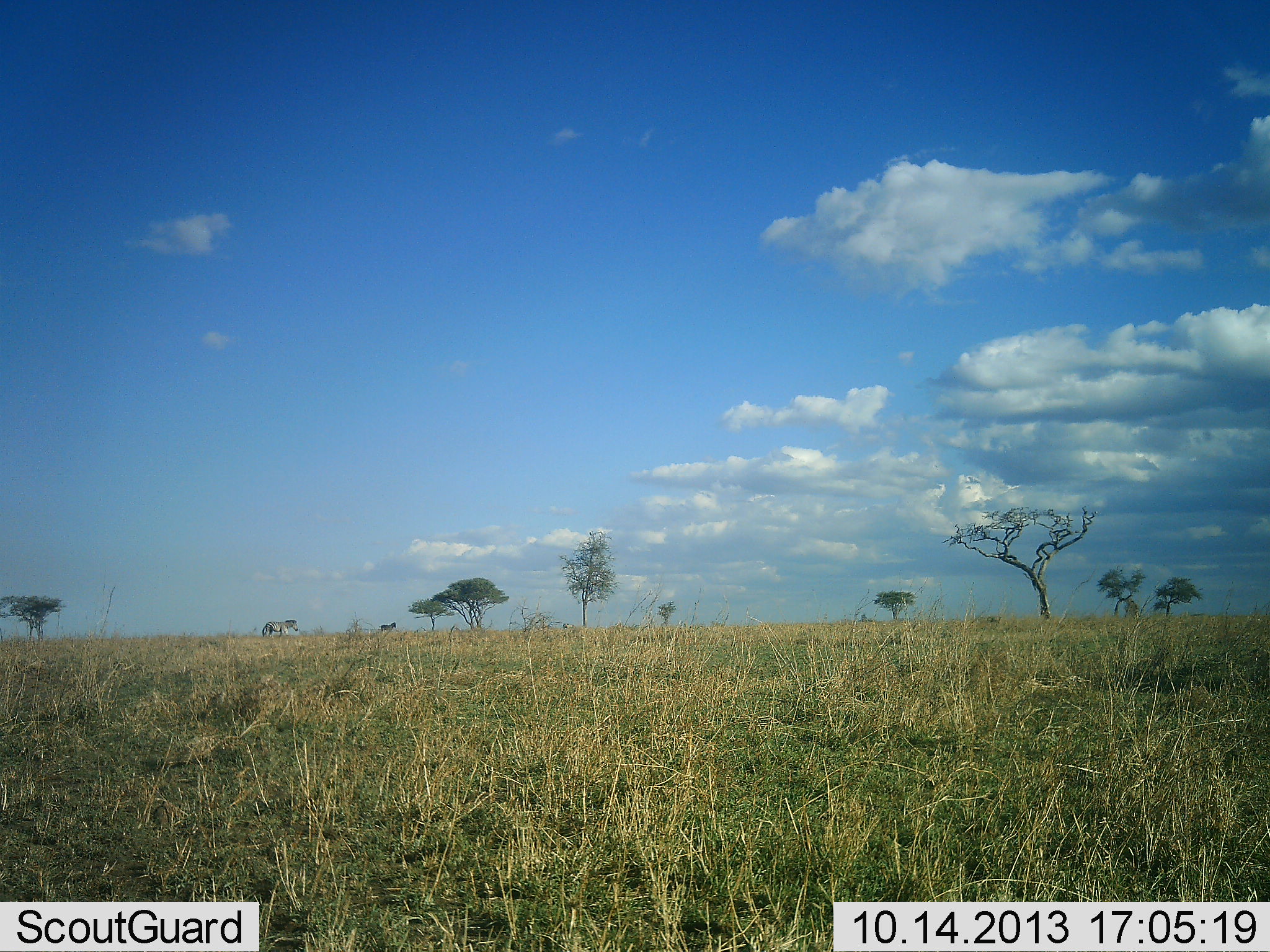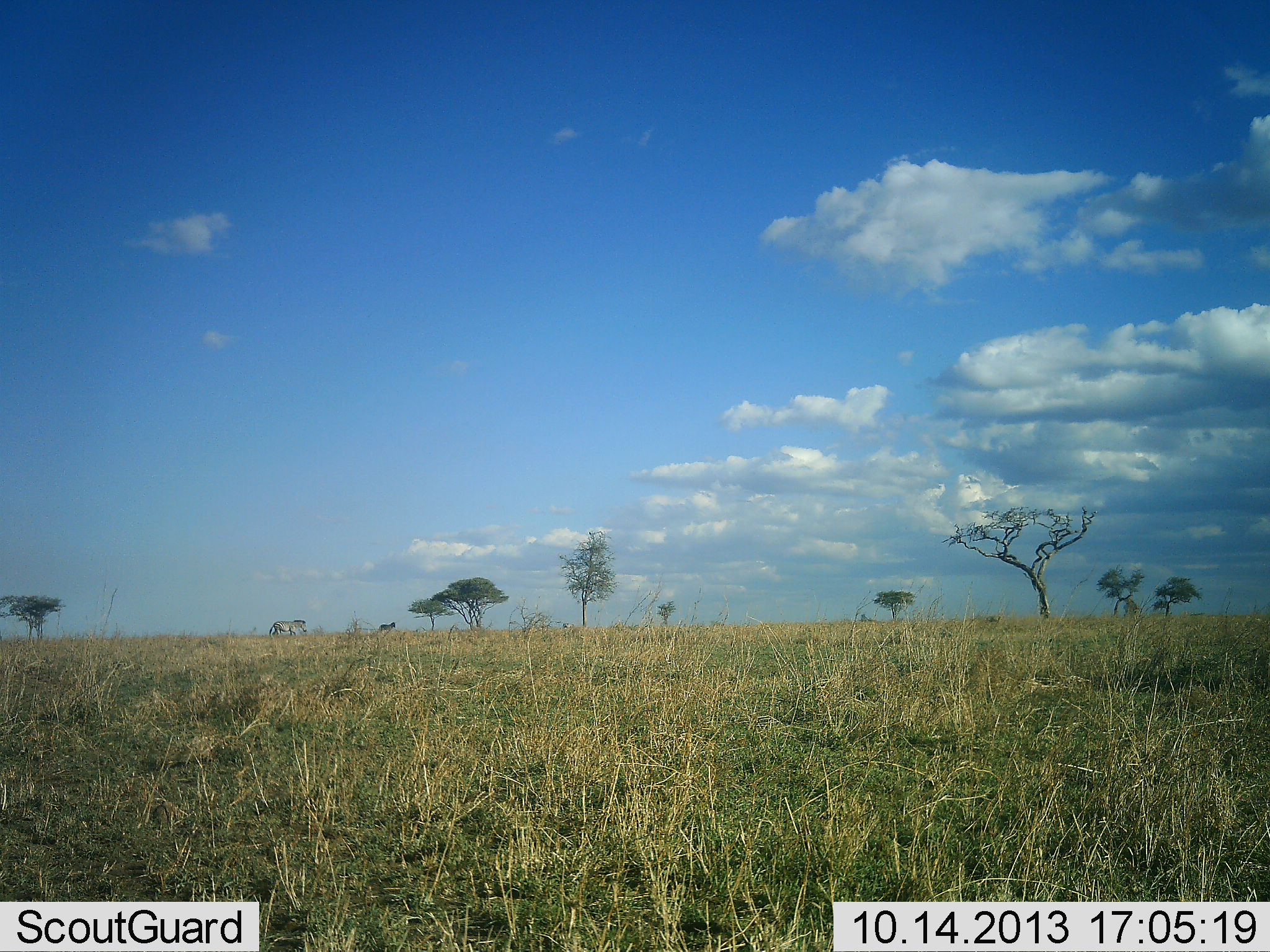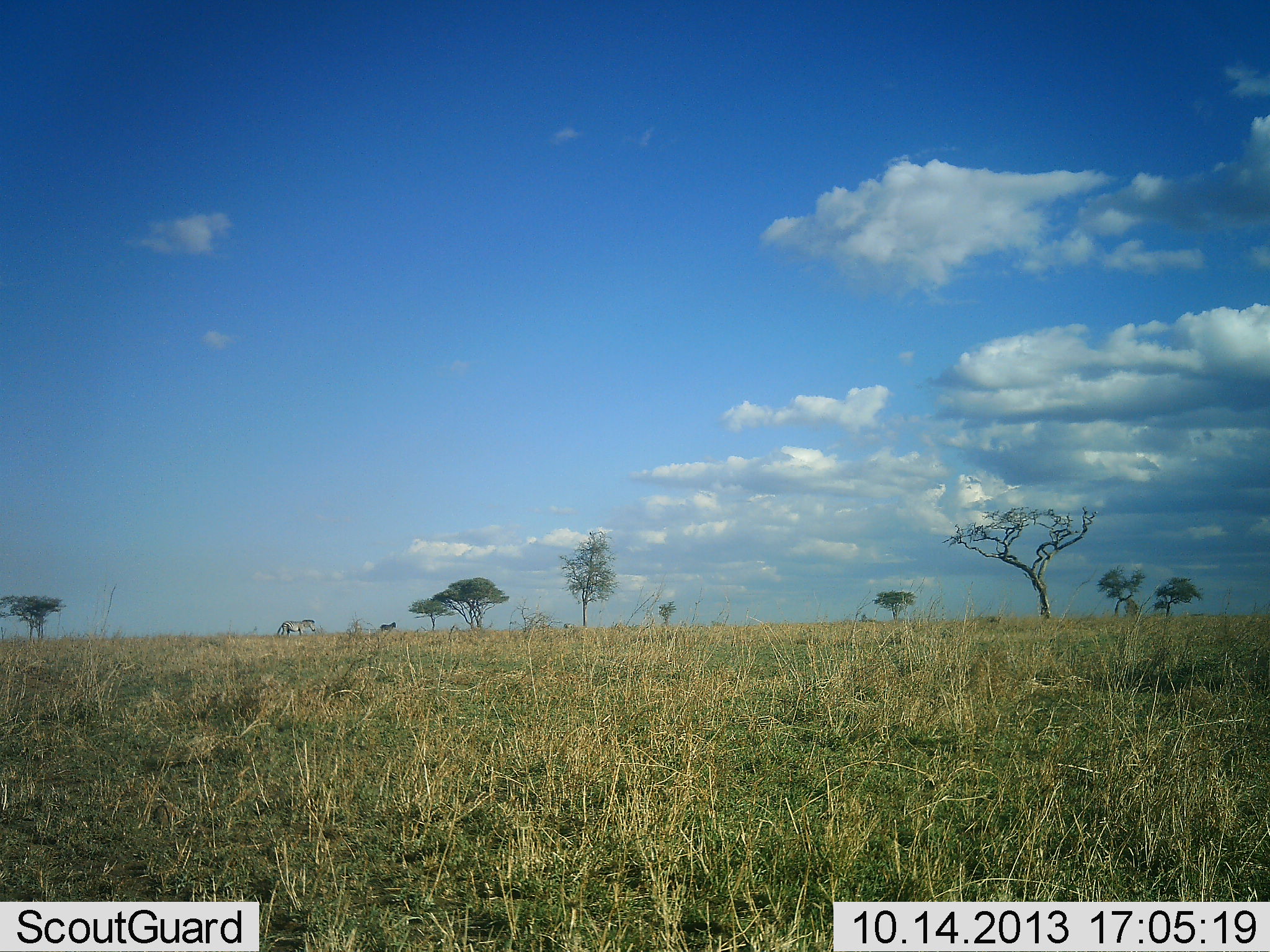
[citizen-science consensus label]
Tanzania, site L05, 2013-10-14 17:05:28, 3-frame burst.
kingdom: Animalia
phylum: Chordata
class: Mammalia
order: Perissodactyla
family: Equidae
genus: Equus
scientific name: Equus quagga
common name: plains zebra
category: zebra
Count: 1.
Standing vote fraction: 6%.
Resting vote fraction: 0%.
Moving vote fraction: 100%.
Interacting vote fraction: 0%.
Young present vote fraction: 0%.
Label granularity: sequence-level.